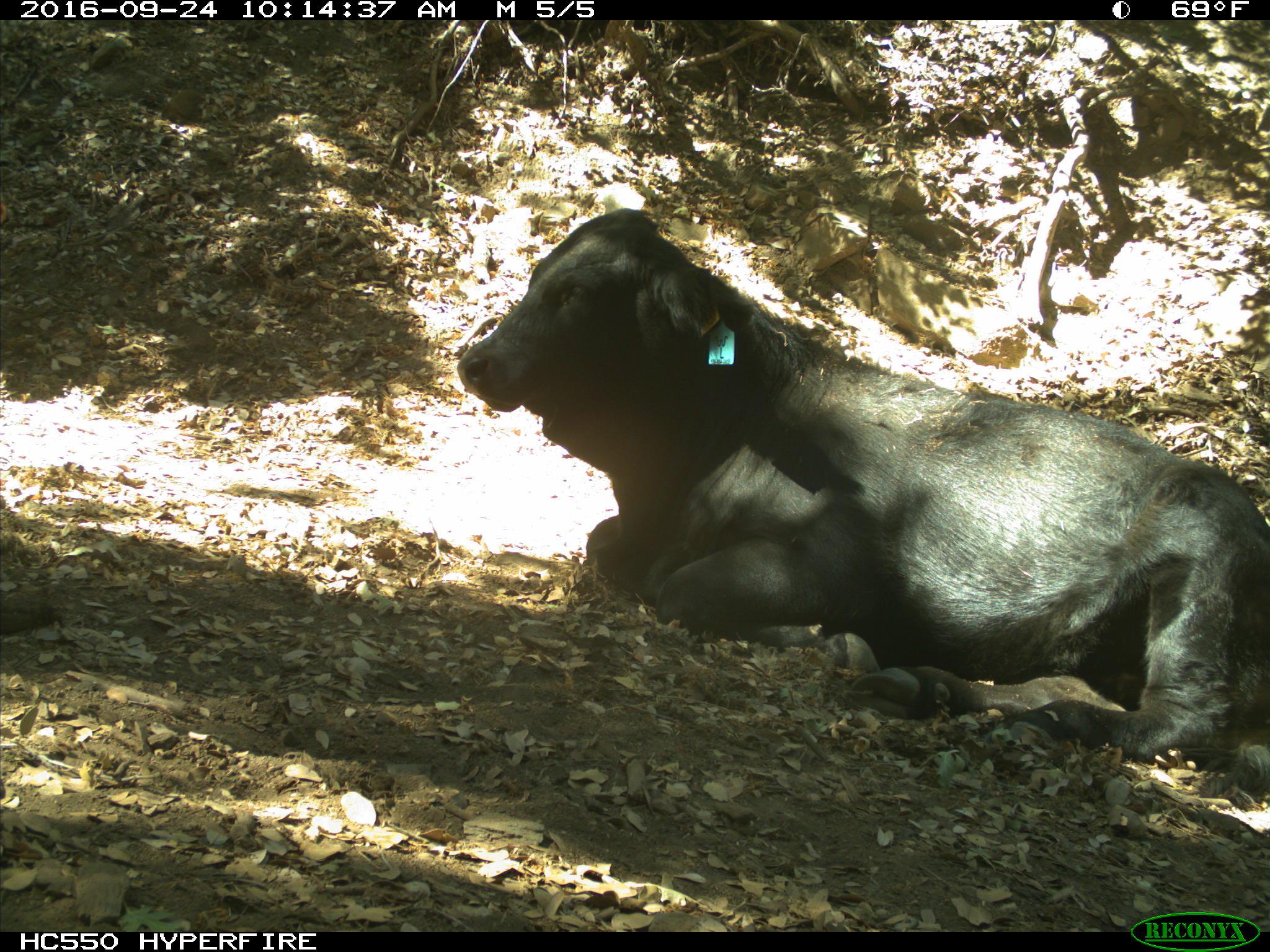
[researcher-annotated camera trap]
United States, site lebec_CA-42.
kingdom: Animalia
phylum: Chordata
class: Mammalia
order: Artiodactyla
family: Bovidae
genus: Bos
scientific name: Bos taurus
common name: domestic cow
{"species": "Bos taurus (domestic cow)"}